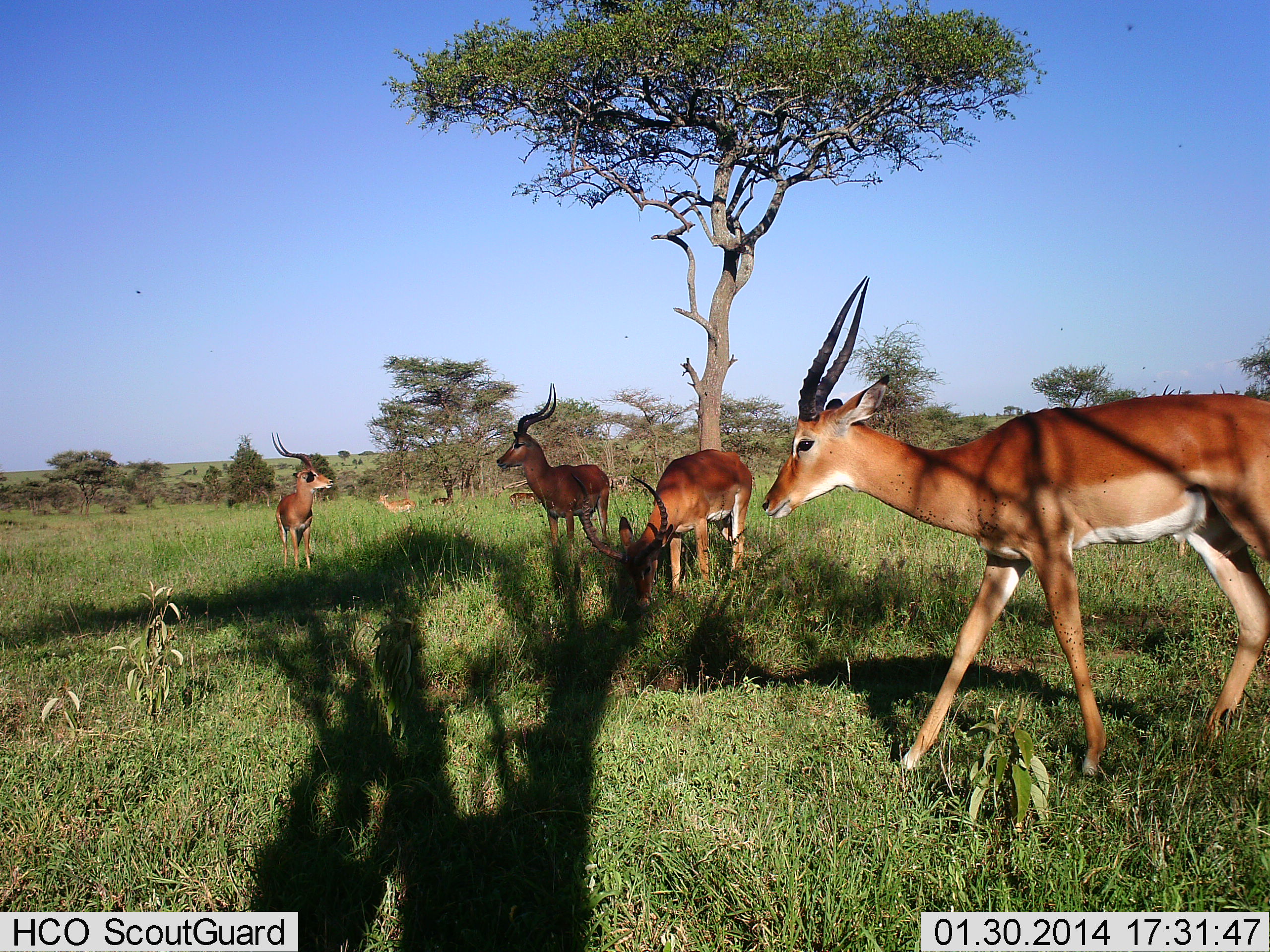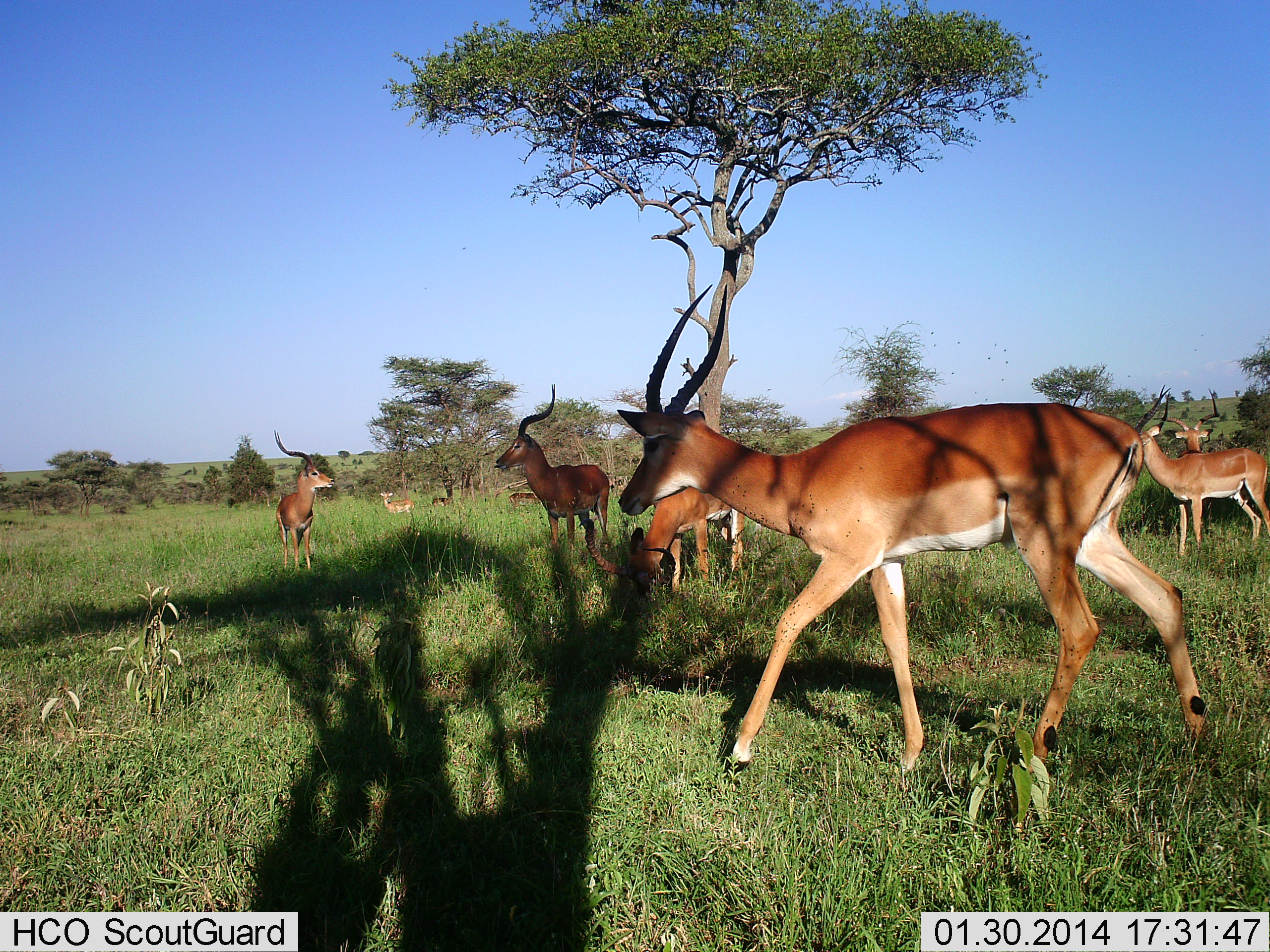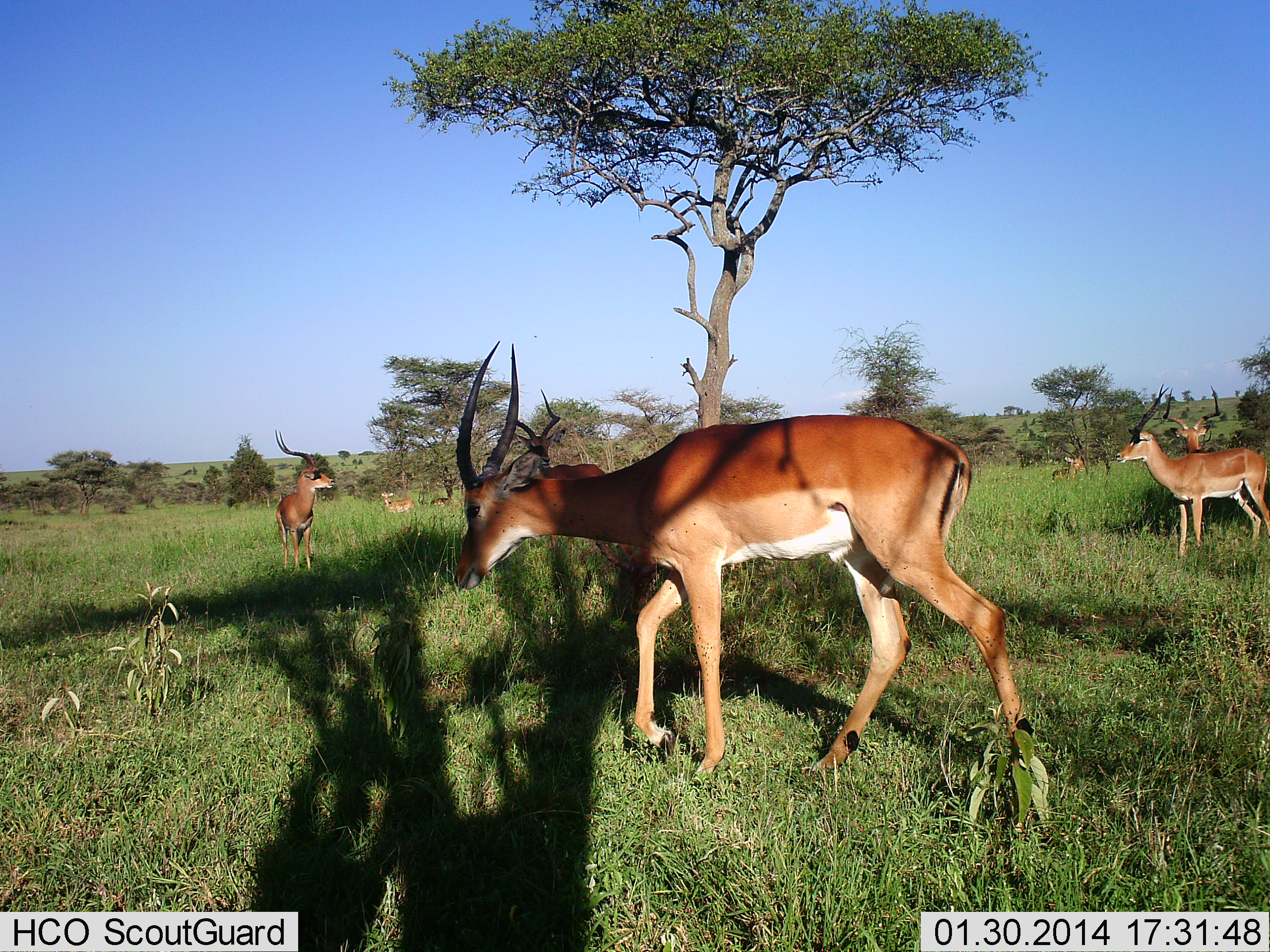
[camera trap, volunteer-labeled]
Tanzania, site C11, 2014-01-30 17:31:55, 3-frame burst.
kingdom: Animalia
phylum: Chordata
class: Mammalia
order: Artiodactyla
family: Bovidae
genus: Aepyceros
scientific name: Aepyceros melampus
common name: impala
Impala (Aepyceros melampus), count 7. Behavior (volunteer vote fractions): standing 90%, resting 0%, moving 100%, interacting 0%. Young present (vote fraction): 0%. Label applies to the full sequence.